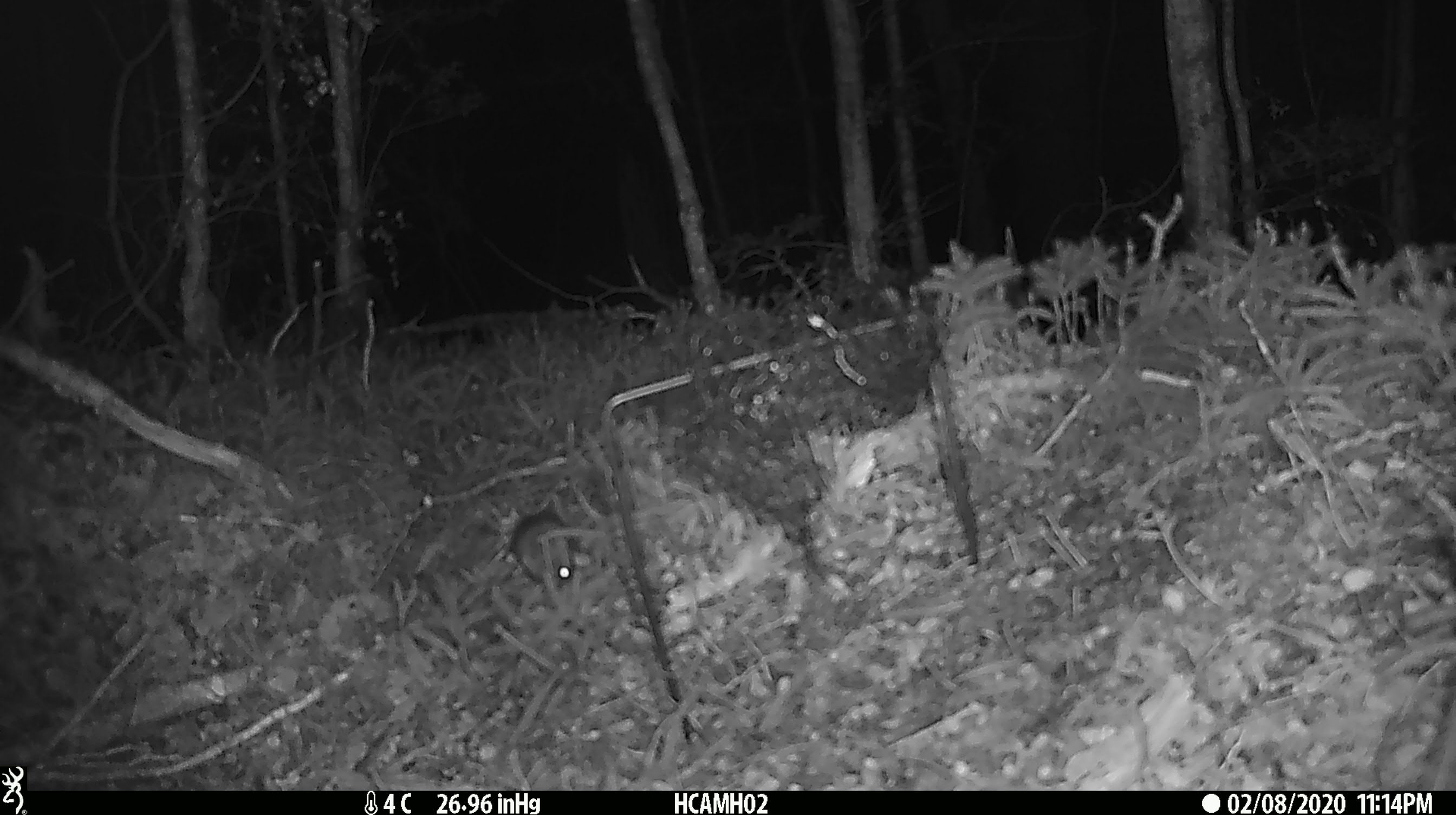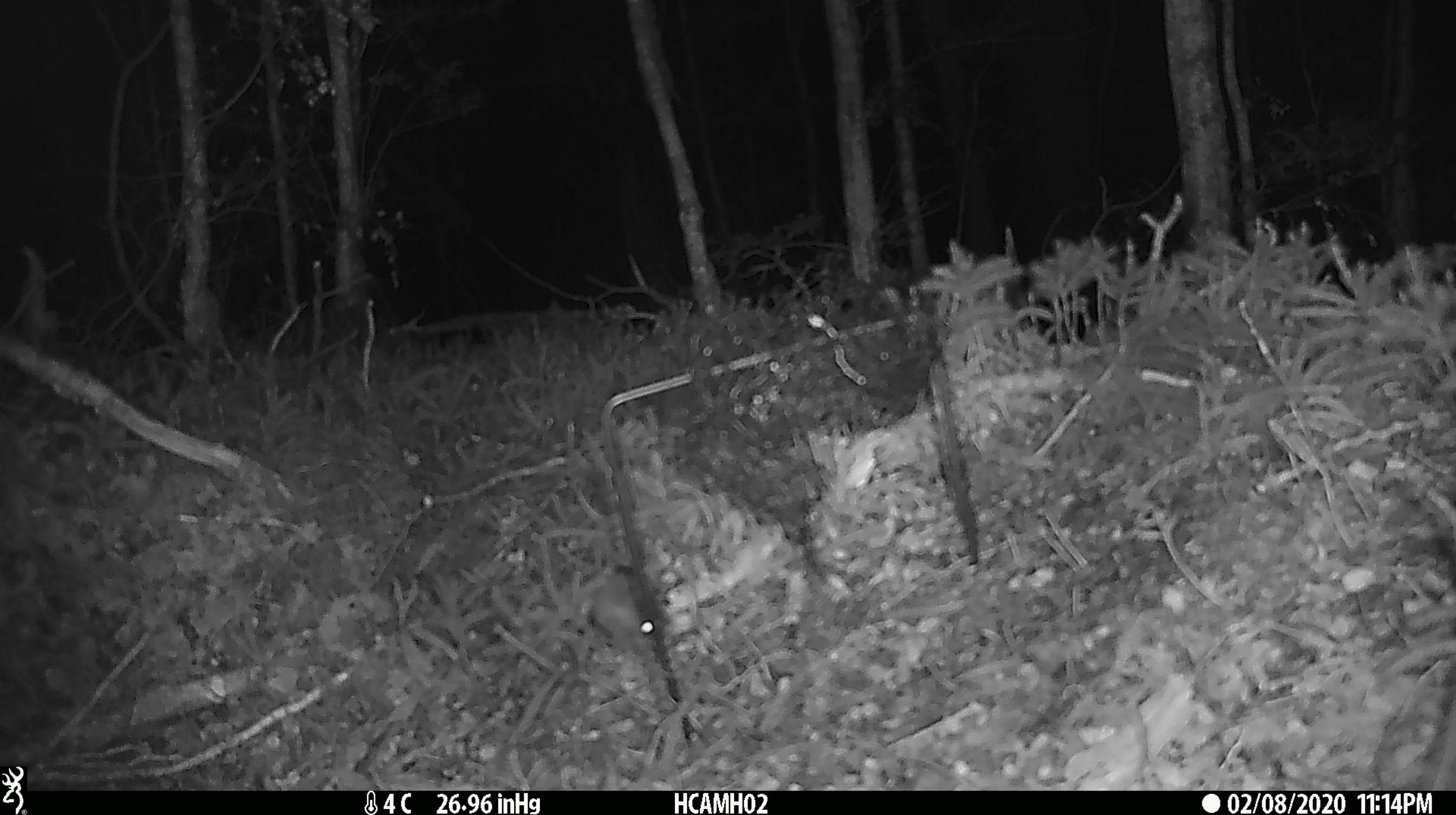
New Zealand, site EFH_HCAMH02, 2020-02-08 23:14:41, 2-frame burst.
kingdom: Animalia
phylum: Chordata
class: Mammalia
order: Rodentia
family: Muridae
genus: Mus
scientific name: Mus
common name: mouse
Mouse (Mus).